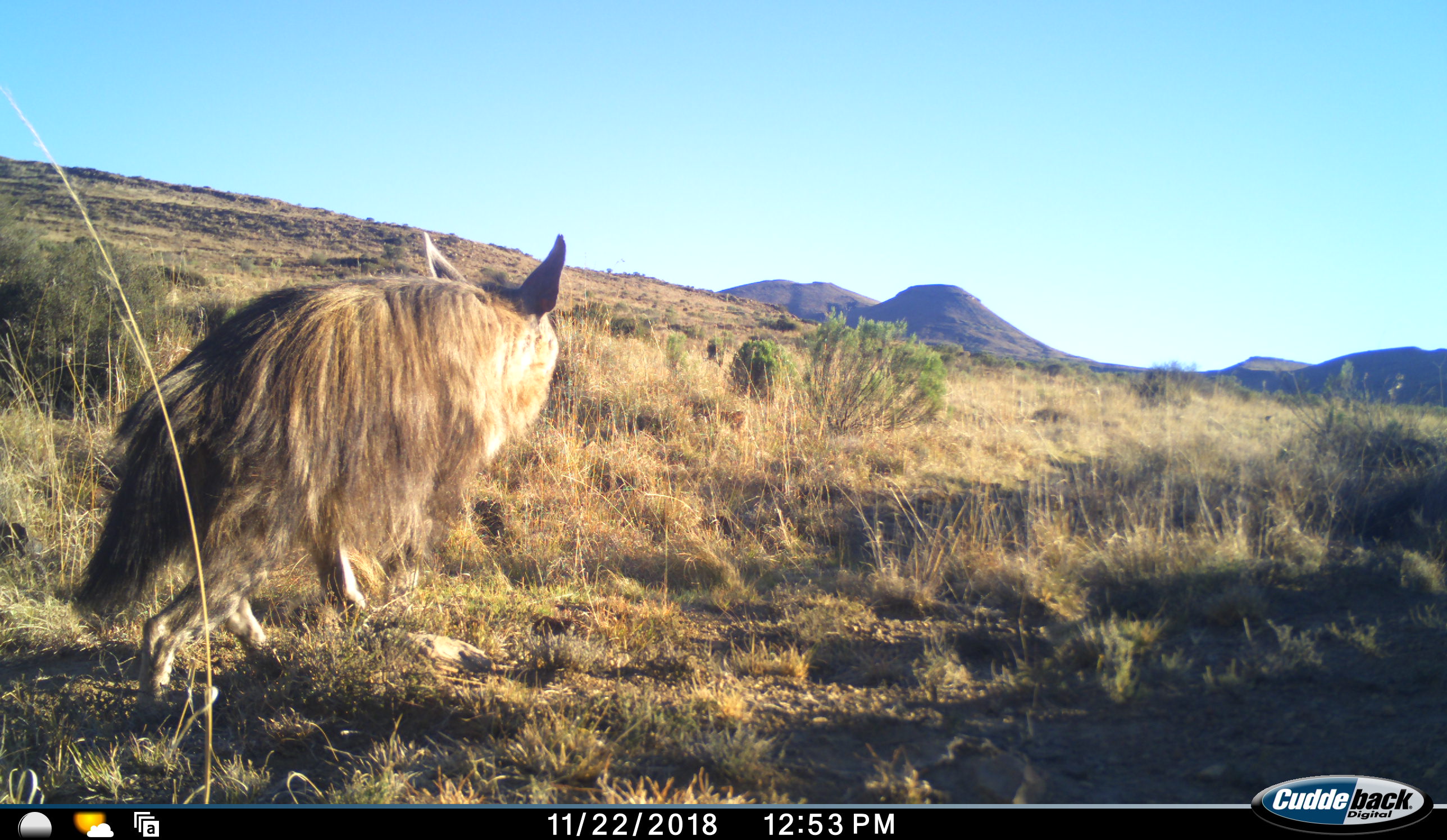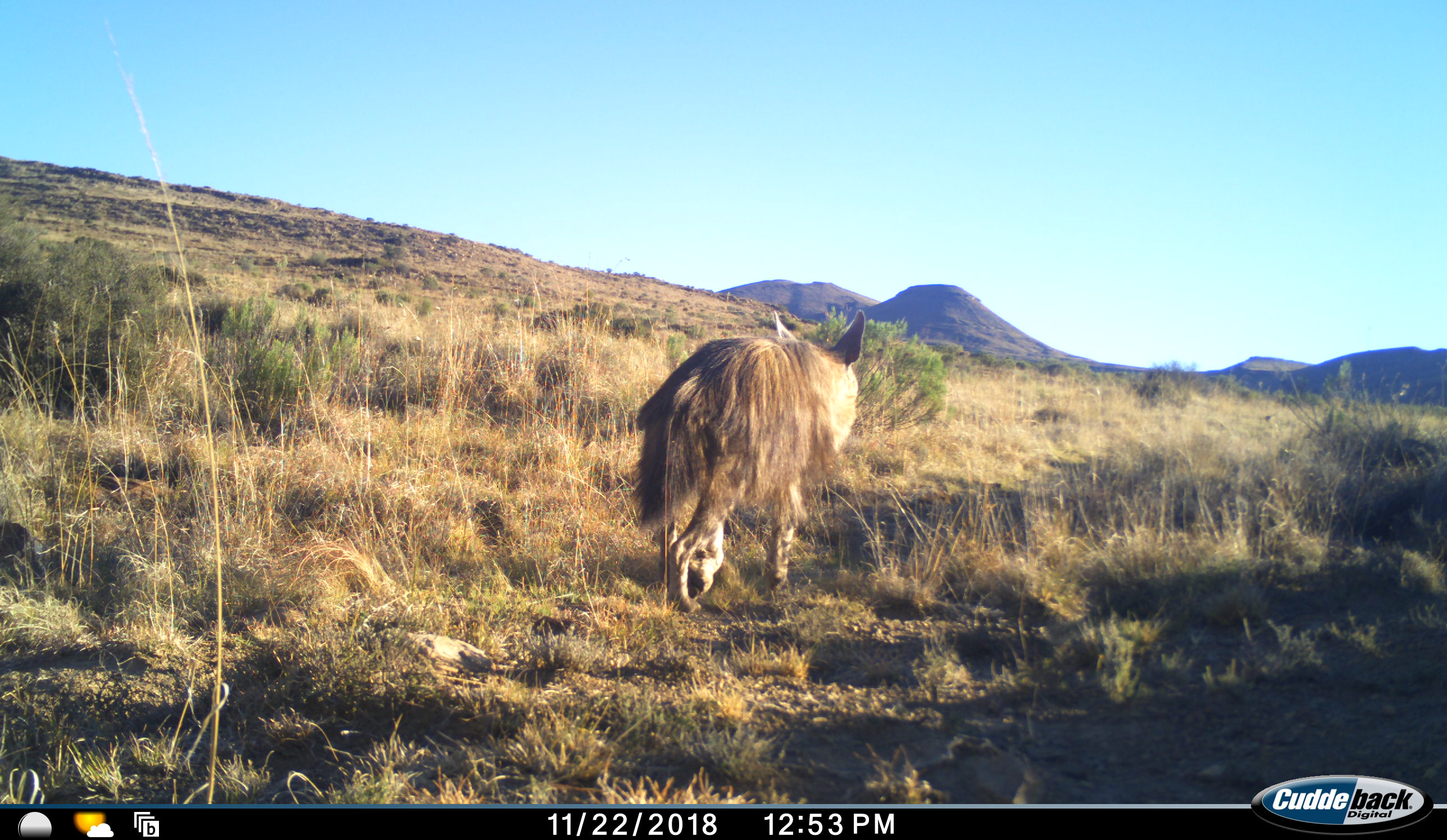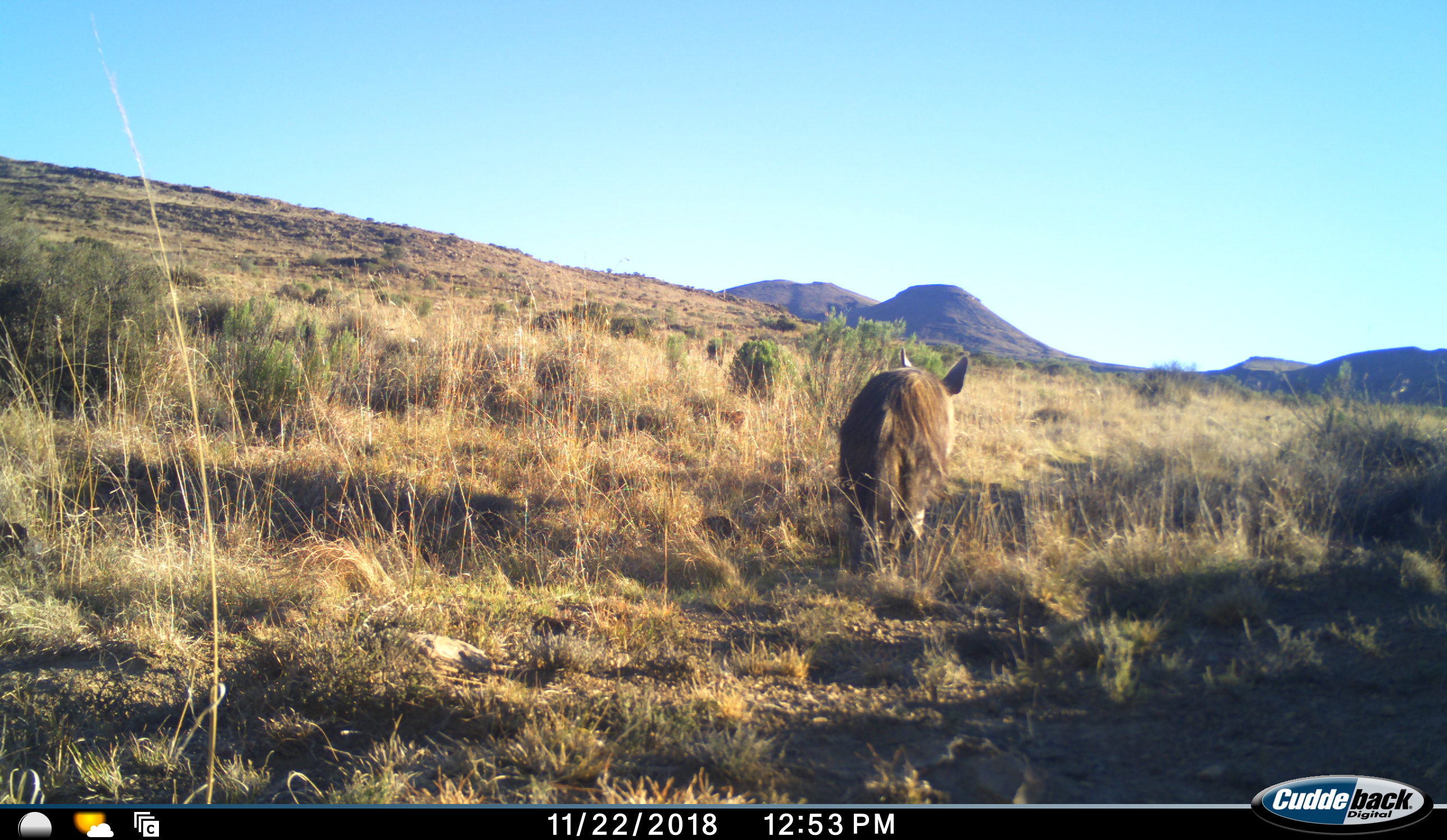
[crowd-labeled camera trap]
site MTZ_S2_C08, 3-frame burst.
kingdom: Animalia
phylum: Chordata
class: Mammalia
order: Carnivora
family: Hyaenidae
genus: Parahyaena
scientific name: Parahyaena brunnea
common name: brown hyena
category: hyenabrown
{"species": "hyenabrown (brown hyena) (Parahyaena brunnea)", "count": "1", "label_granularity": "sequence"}